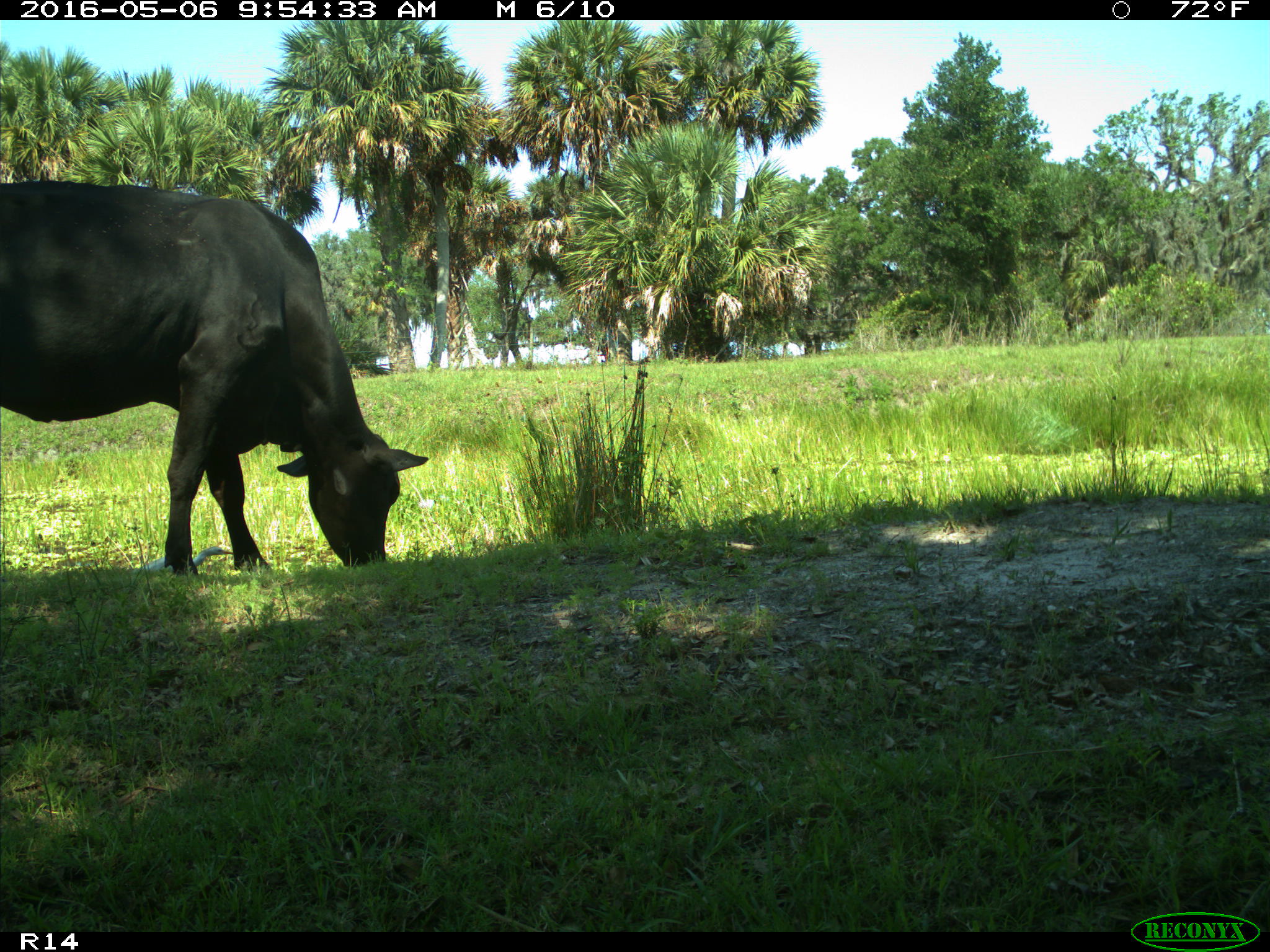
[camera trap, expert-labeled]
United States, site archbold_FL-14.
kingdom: Animalia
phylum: Chordata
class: Mammalia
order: Artiodactyla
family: Bovidae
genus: Bos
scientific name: Bos taurus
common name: domestic cow